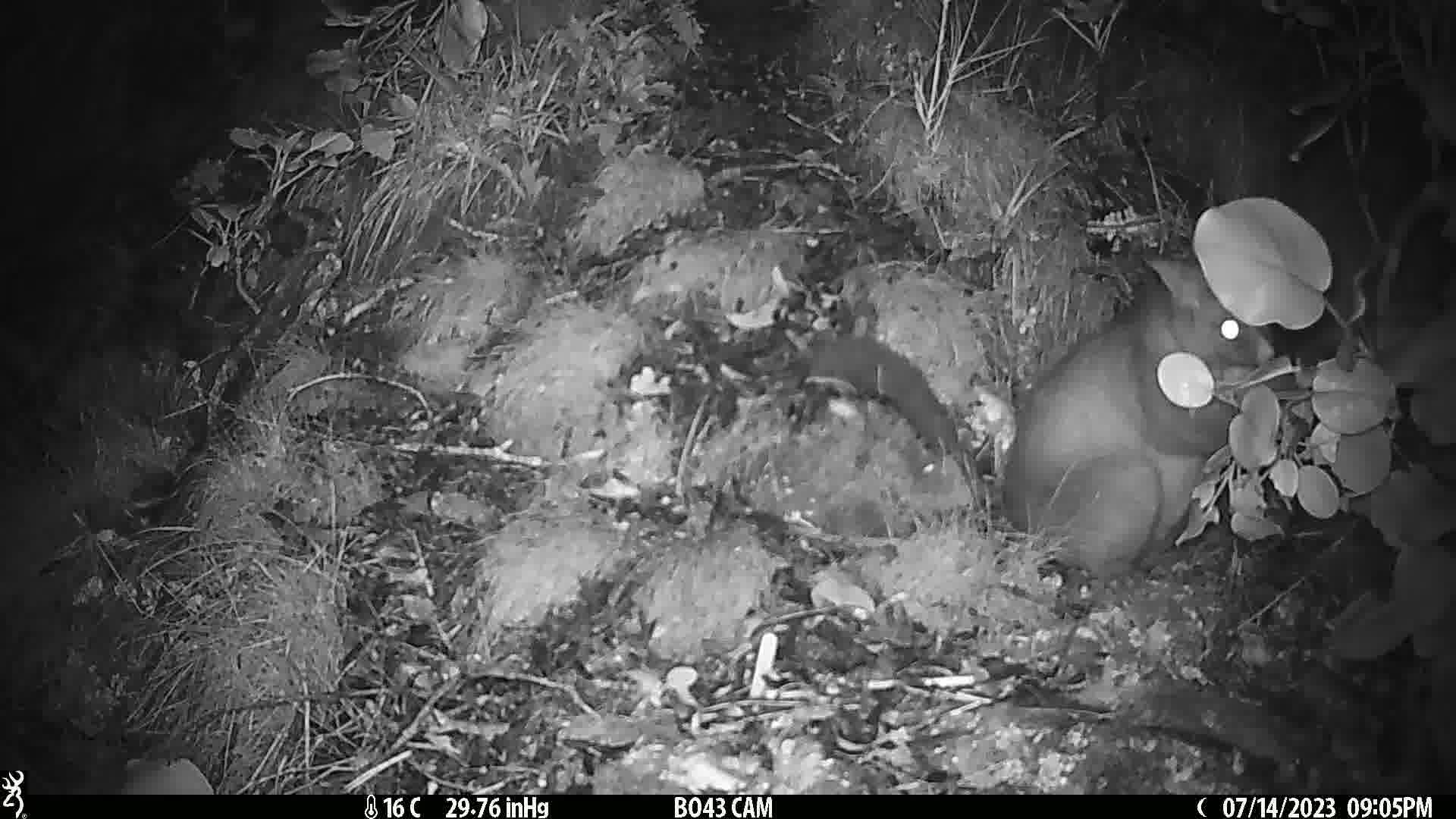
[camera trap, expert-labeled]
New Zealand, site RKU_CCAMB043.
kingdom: Animalia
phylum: Chordata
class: Mammalia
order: Diprotodontia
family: Phalangeridae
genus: Trichosurus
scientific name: Trichosurus vulpecula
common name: common brushtail possum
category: possum